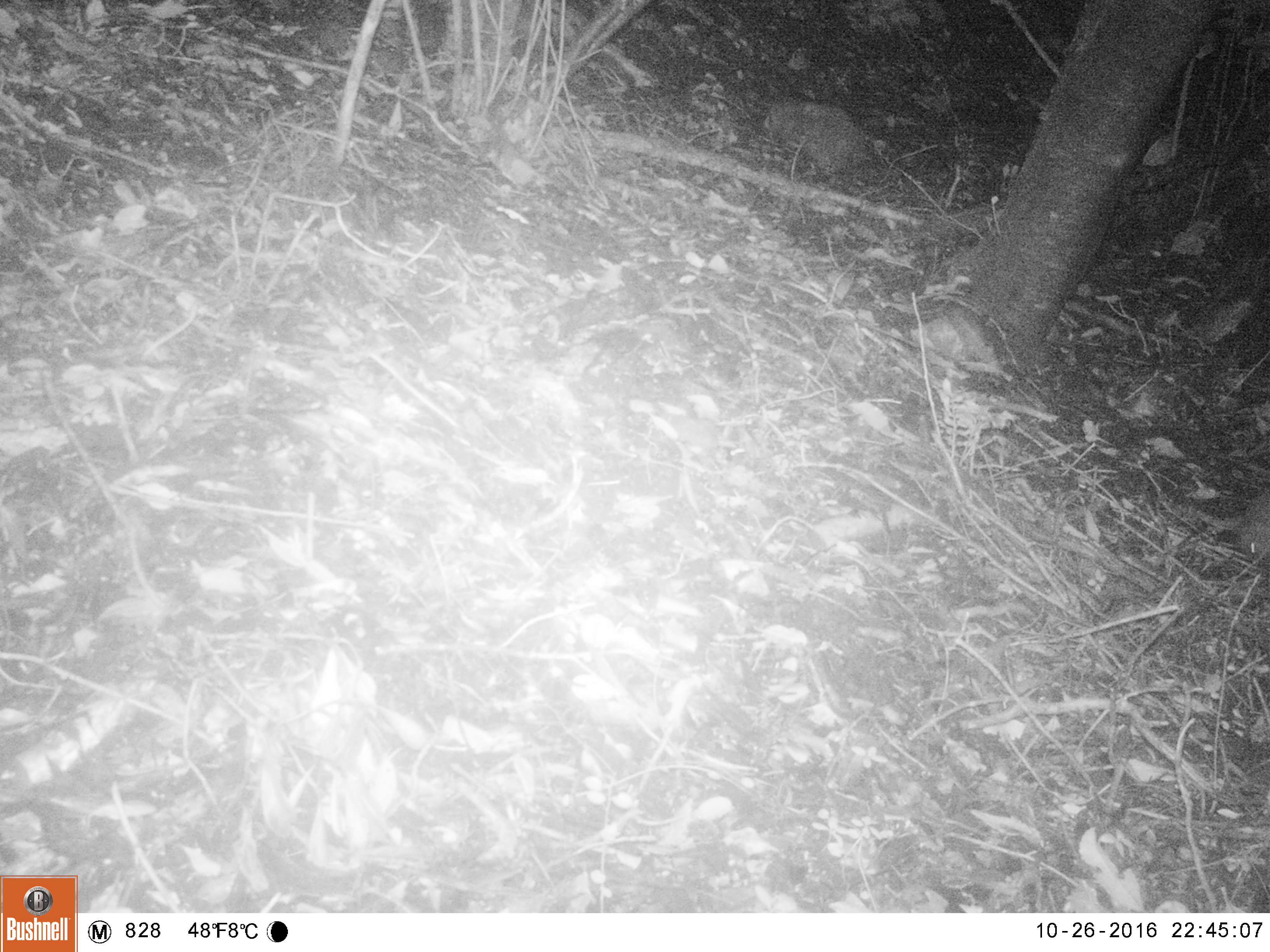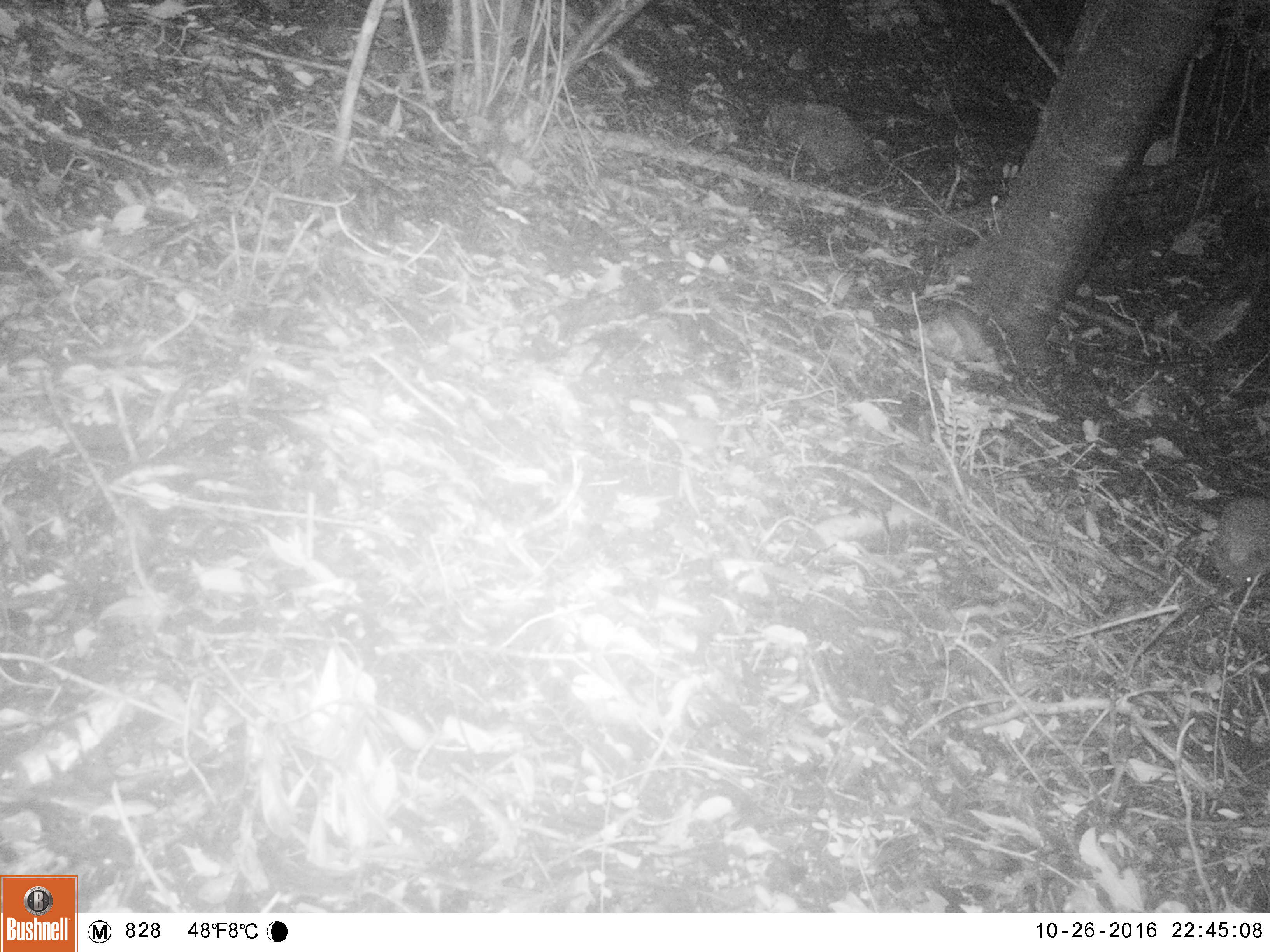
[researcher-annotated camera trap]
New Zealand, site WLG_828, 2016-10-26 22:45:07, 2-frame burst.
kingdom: Animalia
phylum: Chordata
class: Mammalia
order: Eulipotyphla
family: Erinaceidae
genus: Erinaceus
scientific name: Erinaceus europaeus europaeus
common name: european hedgehog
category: hedgehog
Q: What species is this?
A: Hedgehog (european hedgehog) (Erinaceus europaeus europaeus).